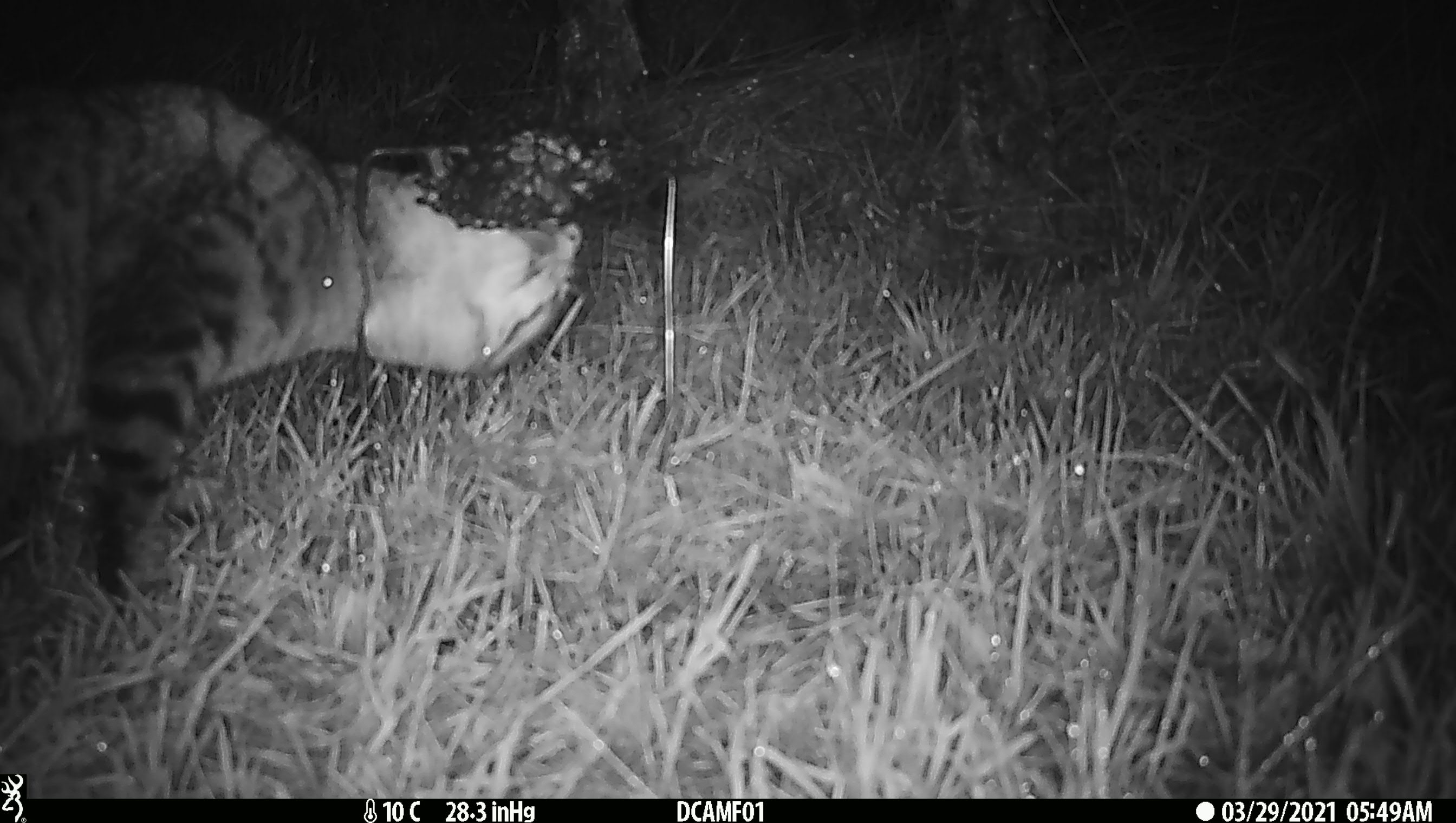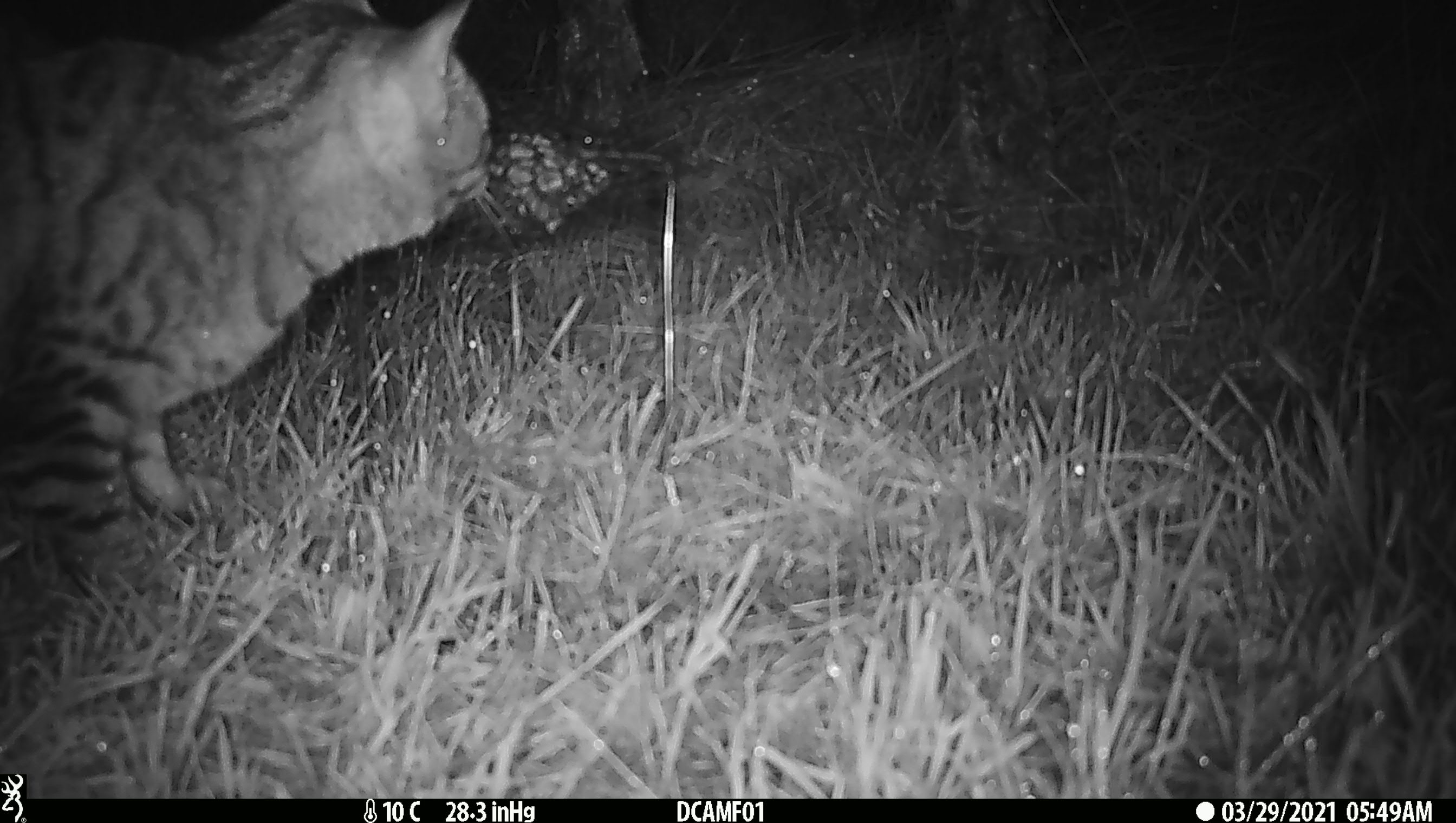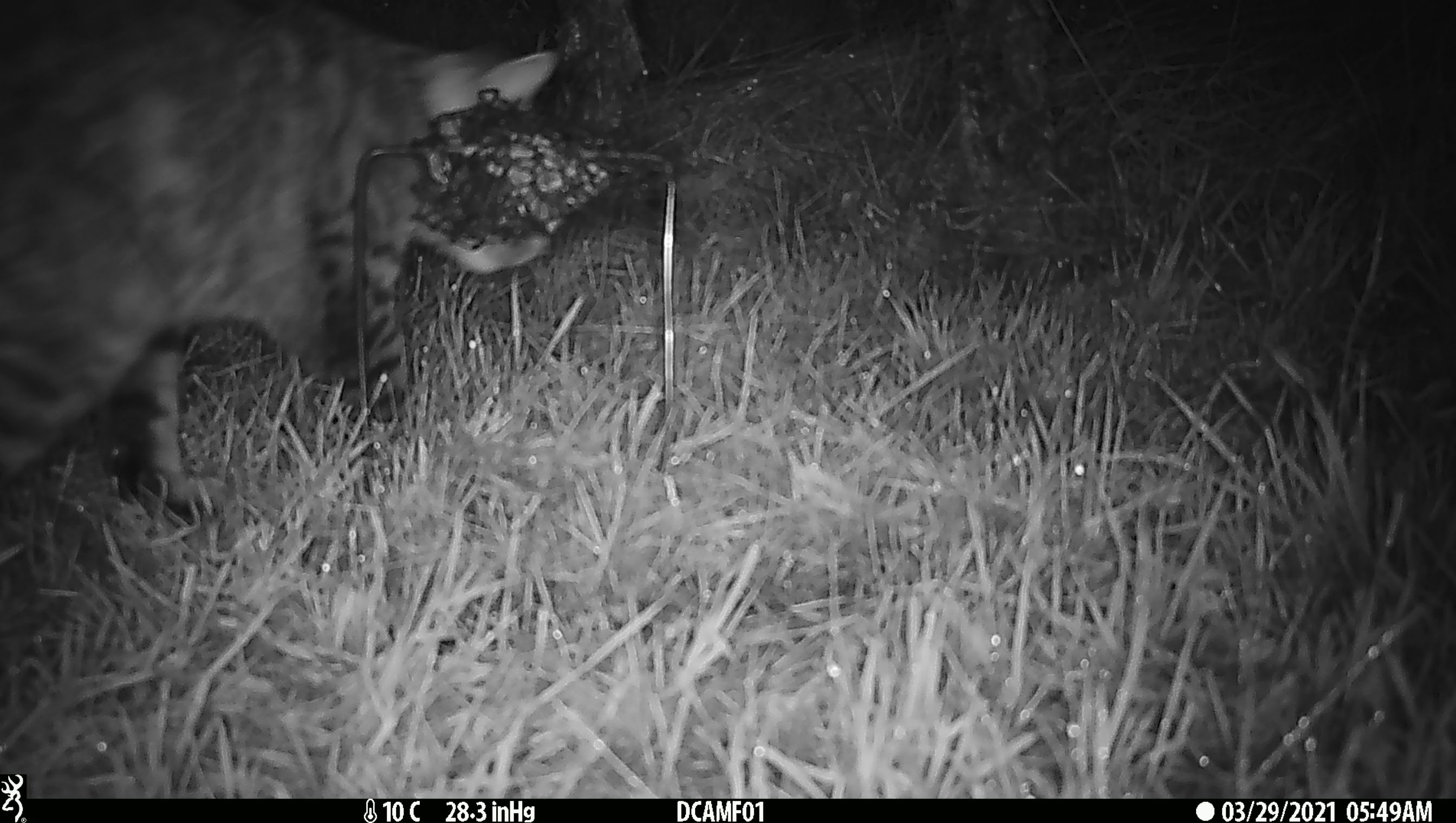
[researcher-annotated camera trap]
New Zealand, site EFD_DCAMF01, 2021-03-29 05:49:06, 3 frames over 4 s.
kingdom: Animalia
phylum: Chordata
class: Mammalia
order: Carnivora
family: Felidae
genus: Felis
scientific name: Felis catus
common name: domestic cat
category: cat